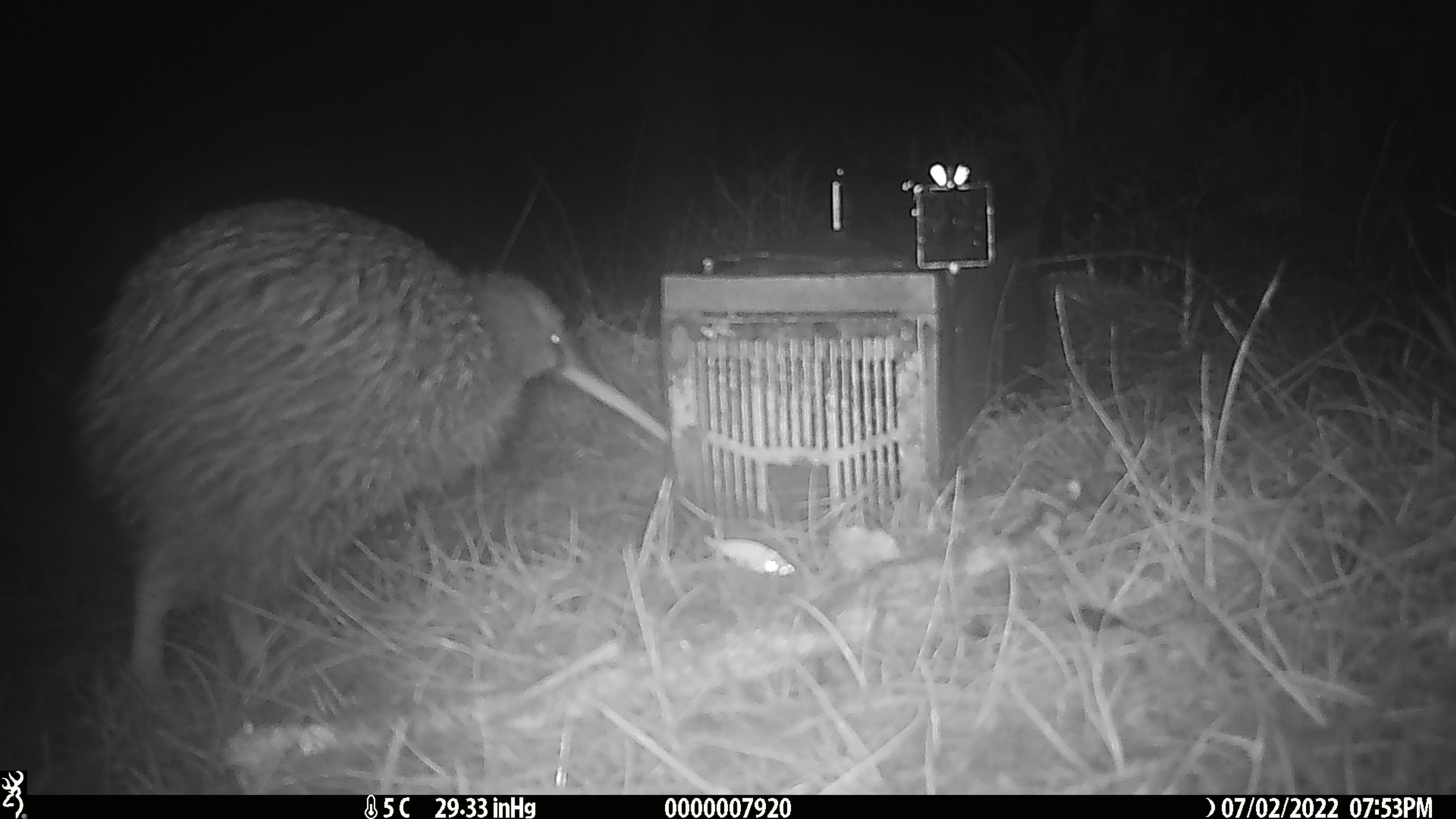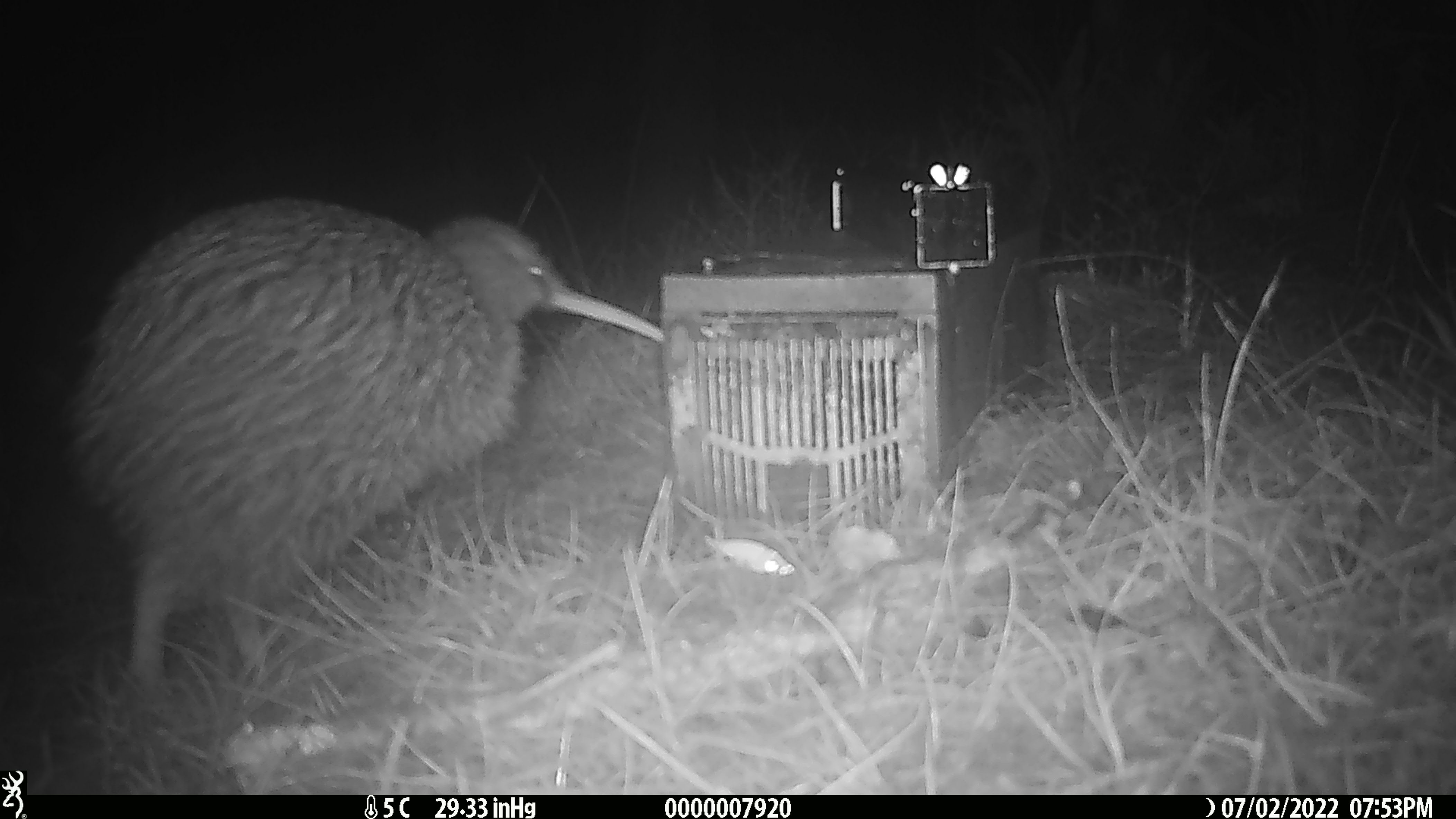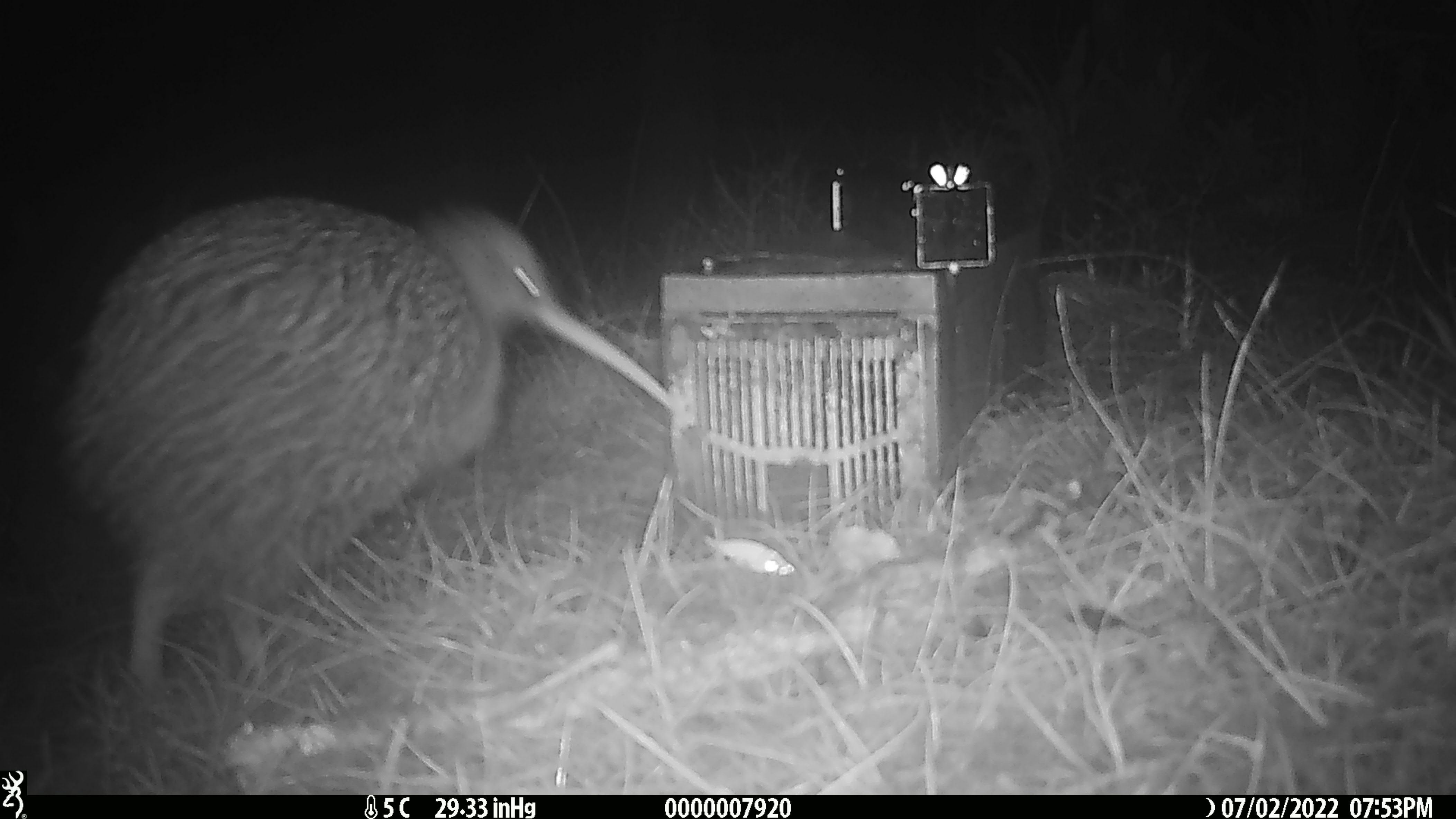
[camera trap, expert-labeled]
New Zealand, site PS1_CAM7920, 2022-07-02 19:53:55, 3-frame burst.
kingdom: Animalia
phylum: Chordata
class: Aves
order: Apterygiformes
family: Apterygidae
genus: Apteryx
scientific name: Apteryx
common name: kiwi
Kiwi (Apteryx).